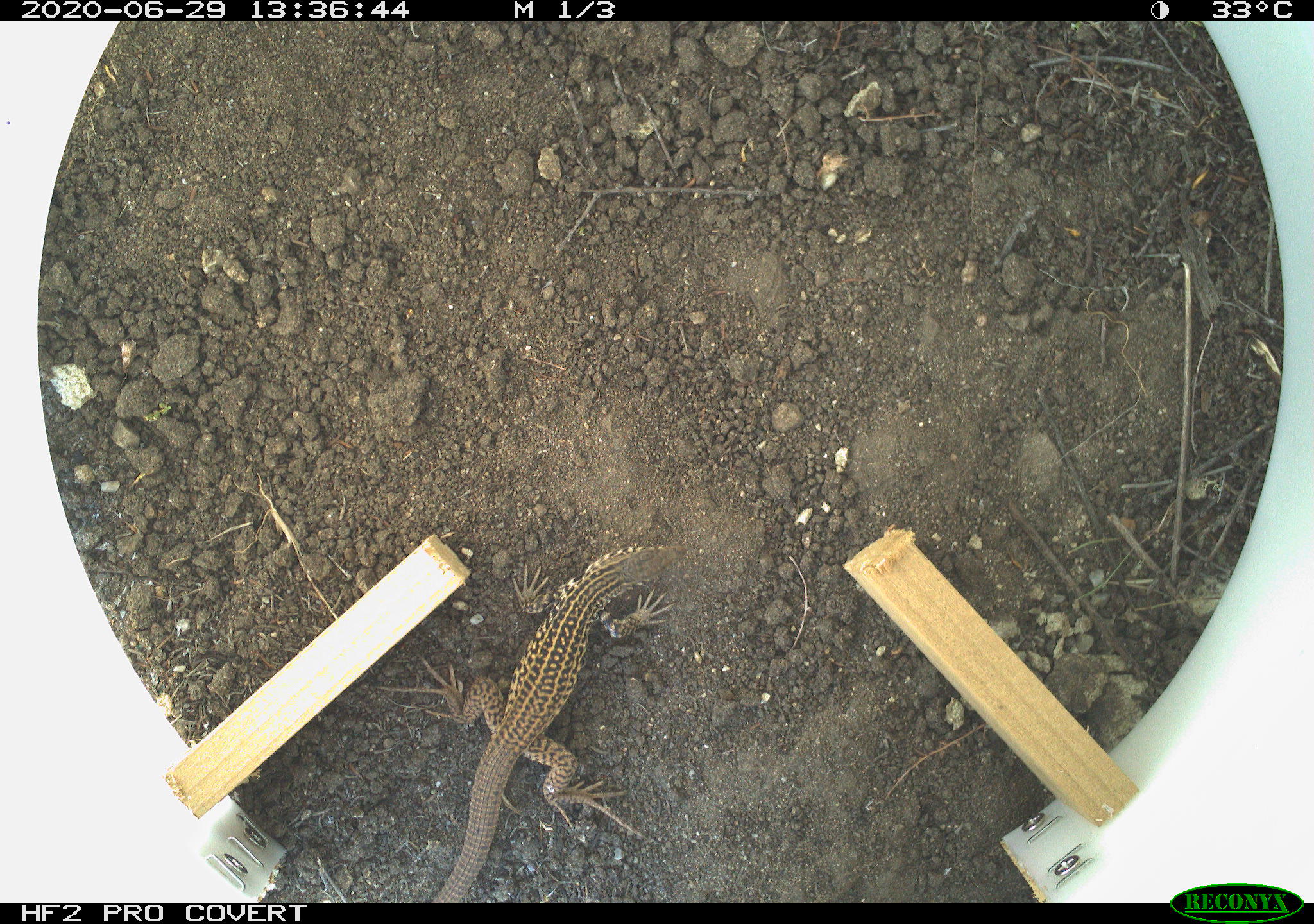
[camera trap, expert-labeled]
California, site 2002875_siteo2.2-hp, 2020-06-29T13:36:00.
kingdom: Animalia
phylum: Chordata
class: Reptilia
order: Squamata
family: Teiidae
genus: Aspidoscelis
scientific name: Aspidoscelis tigris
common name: western whiptail